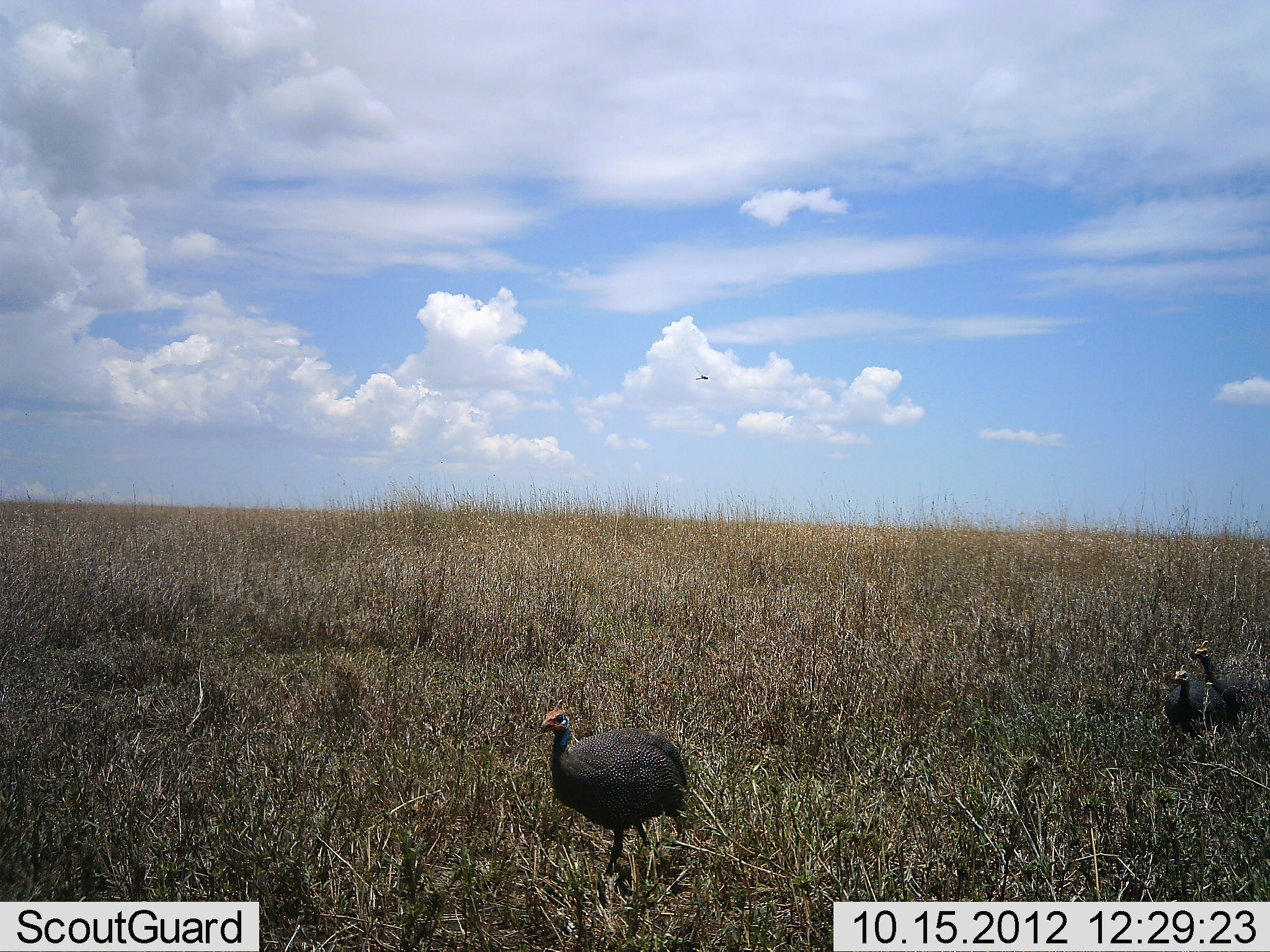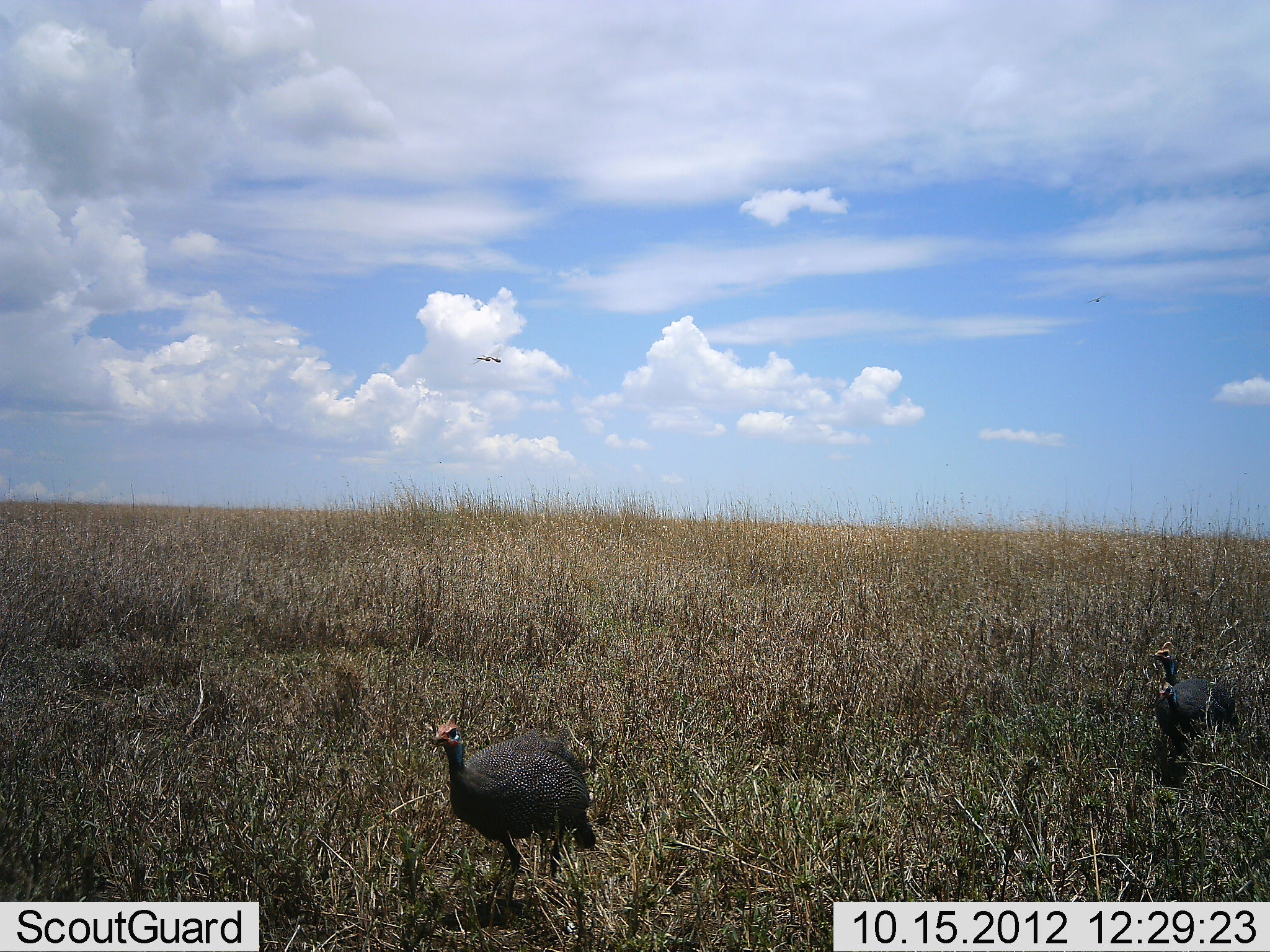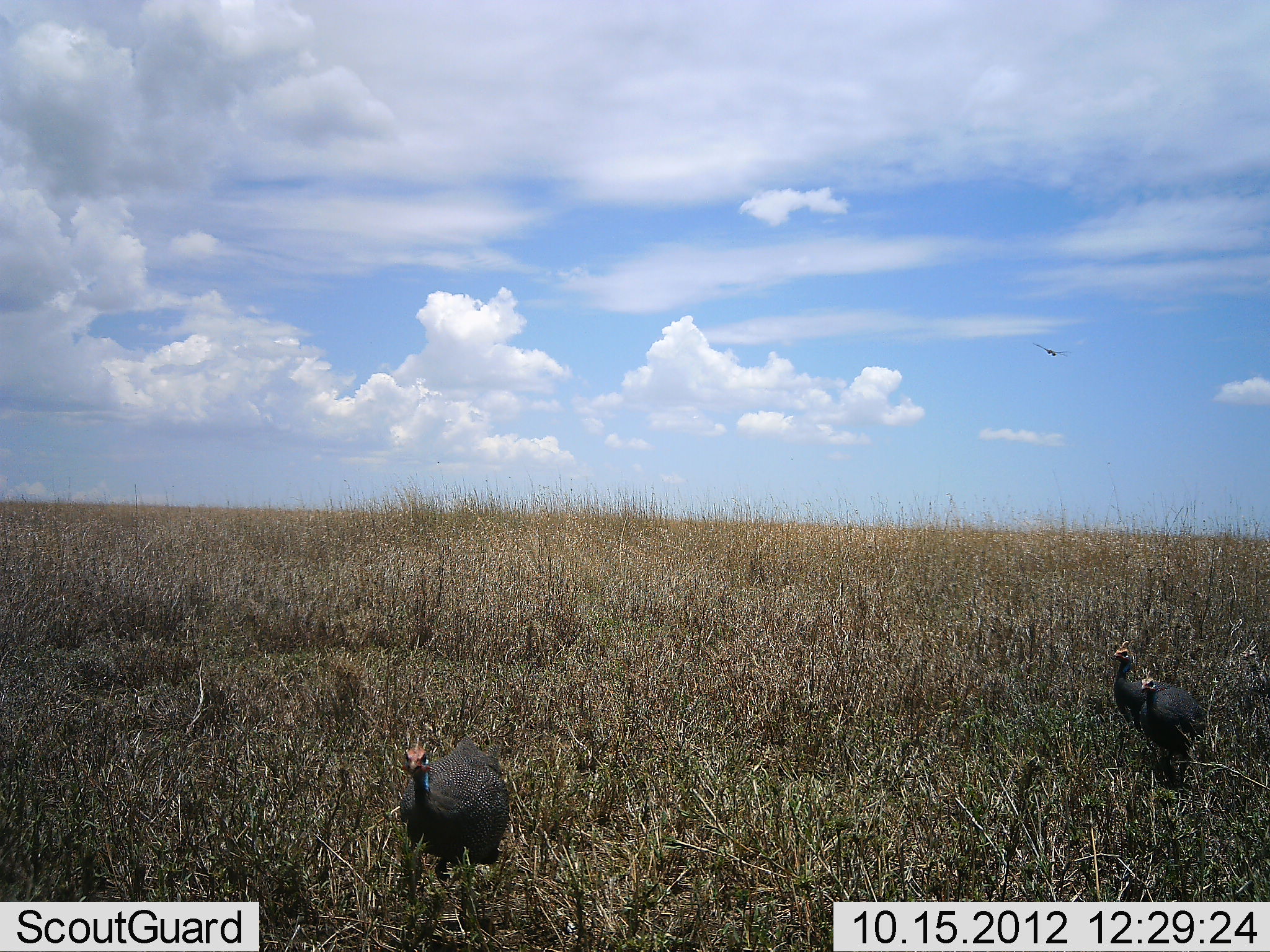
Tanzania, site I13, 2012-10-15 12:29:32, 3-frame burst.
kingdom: Animalia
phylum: Chordata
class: Aves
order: Galliformes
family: Numididae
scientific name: Numididae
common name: guinea fowl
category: guineafowl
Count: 3.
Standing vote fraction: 8%.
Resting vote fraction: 0%.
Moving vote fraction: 92%.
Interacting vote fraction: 0%.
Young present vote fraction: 0%.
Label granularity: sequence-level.